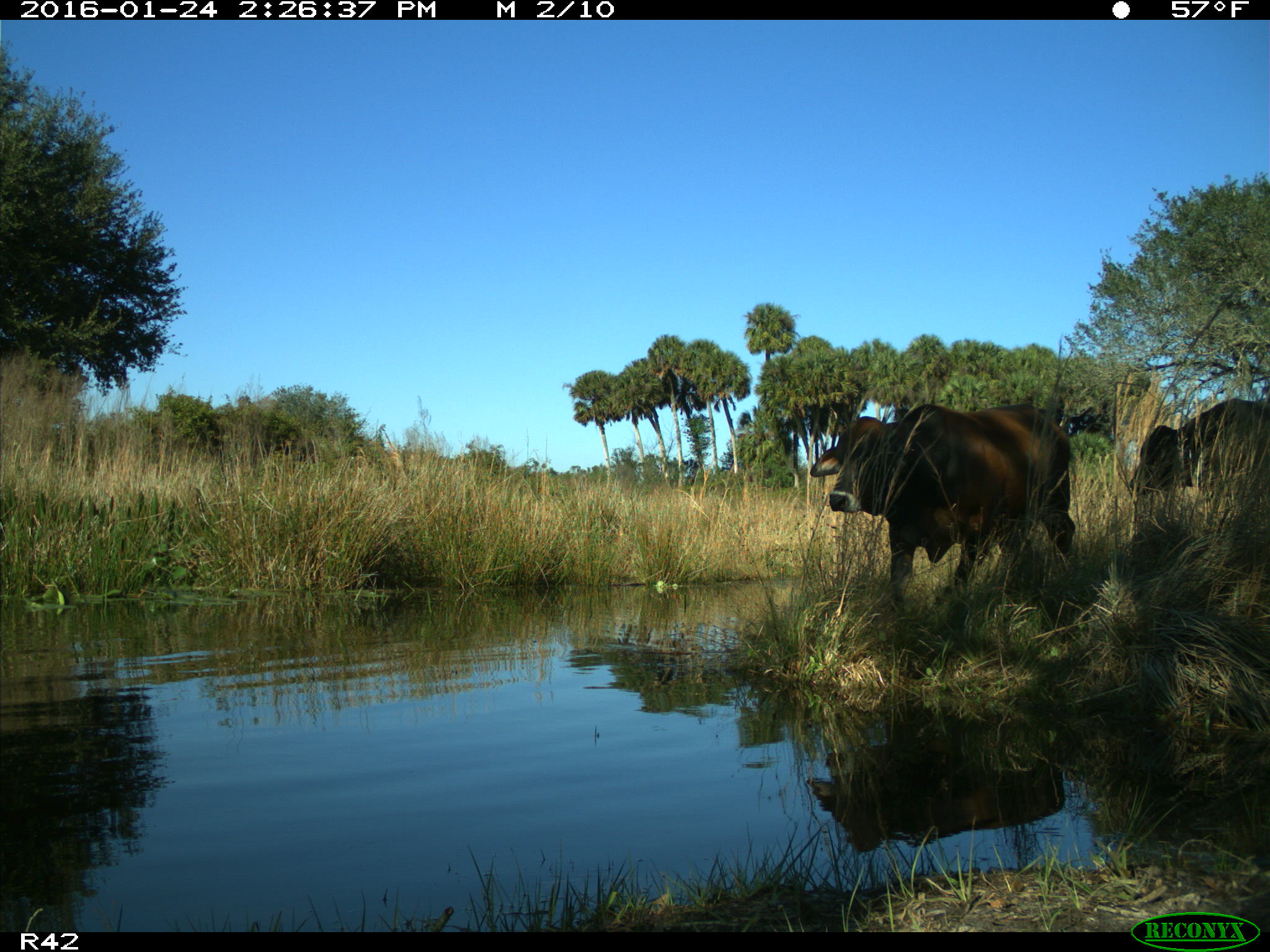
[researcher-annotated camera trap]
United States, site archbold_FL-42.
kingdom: Animalia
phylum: Chordata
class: Mammalia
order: Artiodactyla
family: Bovidae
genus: Bos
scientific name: Bos taurus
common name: domestic cow